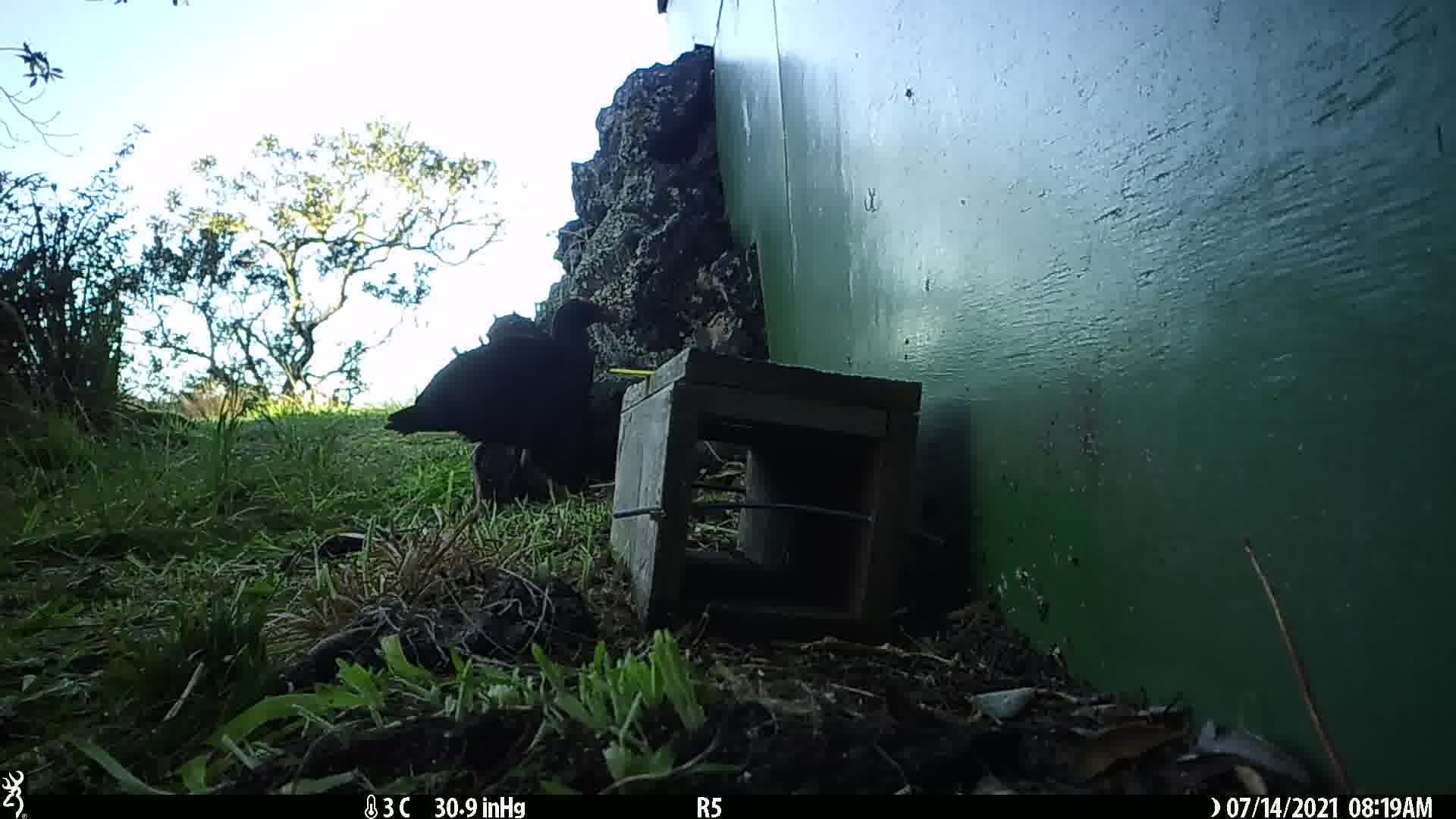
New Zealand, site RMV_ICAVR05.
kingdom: Animalia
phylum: Chordata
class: Aves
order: Gruiformes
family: Rallidae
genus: Porphyrio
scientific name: Porphyrio melanotus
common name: australasian swamphen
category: pukeko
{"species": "pukeko (australasian swamphen) (Porphyrio melanotus)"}